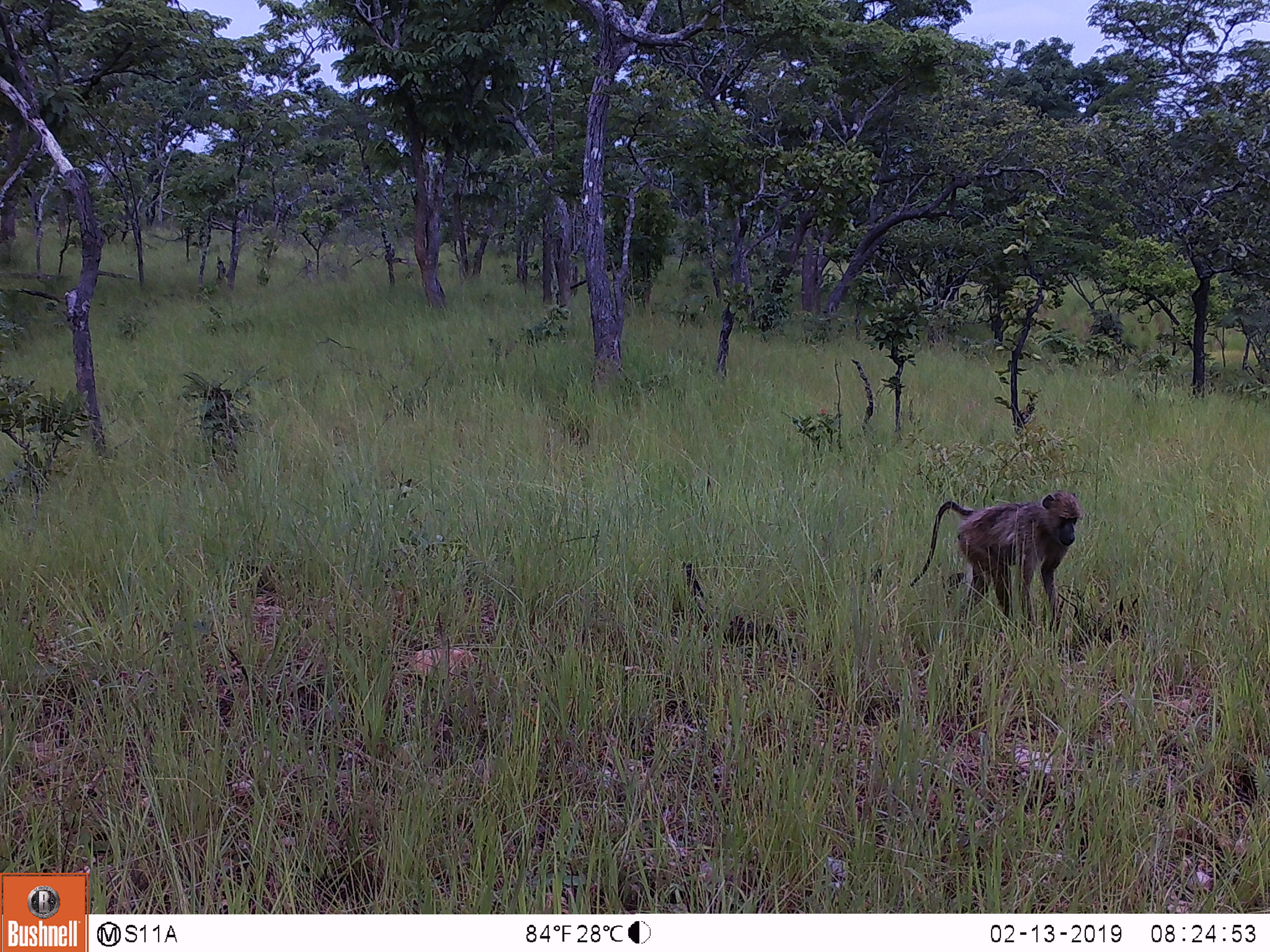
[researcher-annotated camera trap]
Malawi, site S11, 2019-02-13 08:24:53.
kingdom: Animalia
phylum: Chordata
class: Mammalia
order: Primates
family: Cercopithecidae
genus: Papio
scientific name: Papio cynocephalus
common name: yellow baboon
Yellow baboon (Papio cynocephalus), count 1.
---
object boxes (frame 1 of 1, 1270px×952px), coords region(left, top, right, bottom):
yellow baboon: region(899, 481, 1099, 641)